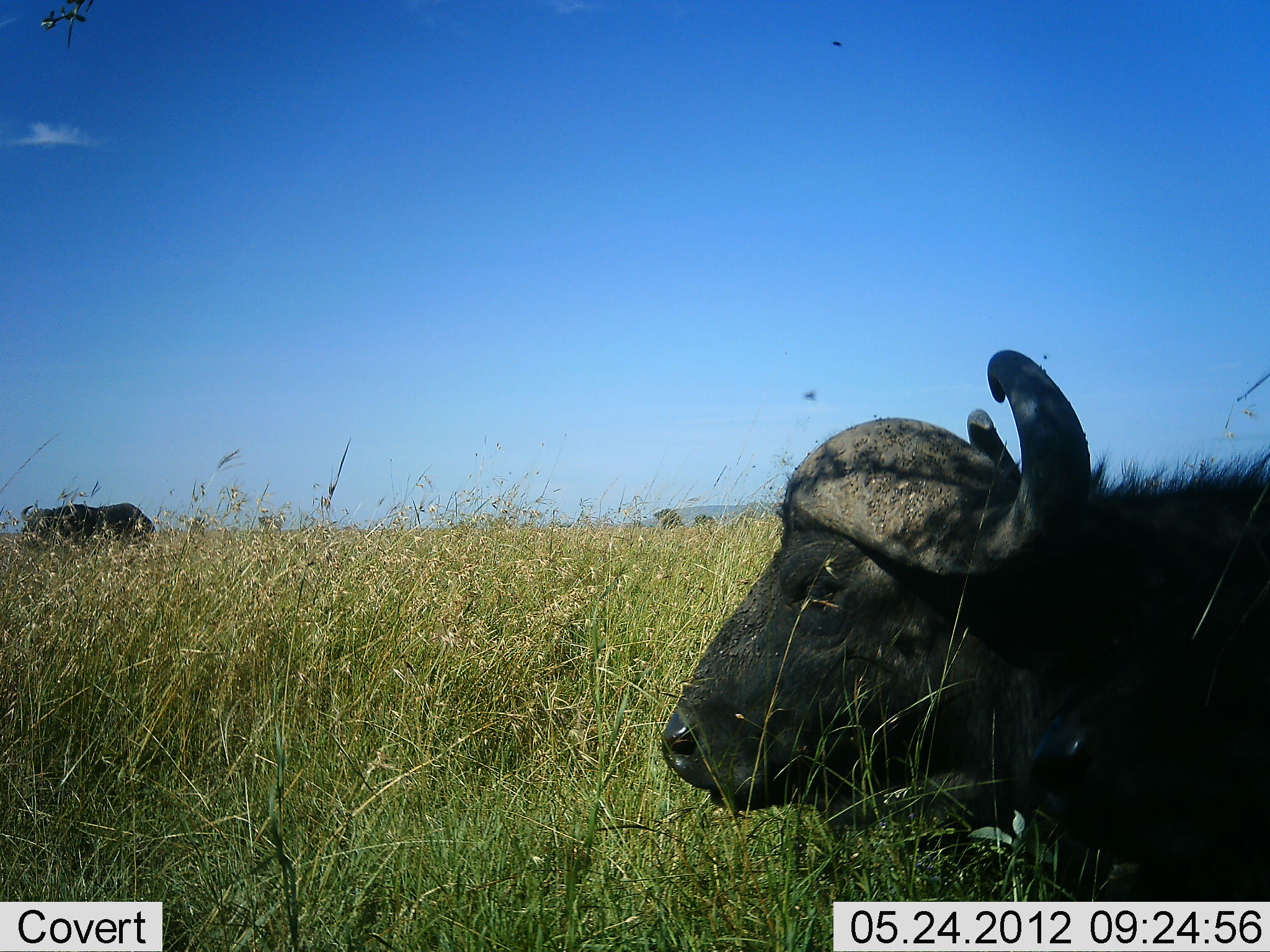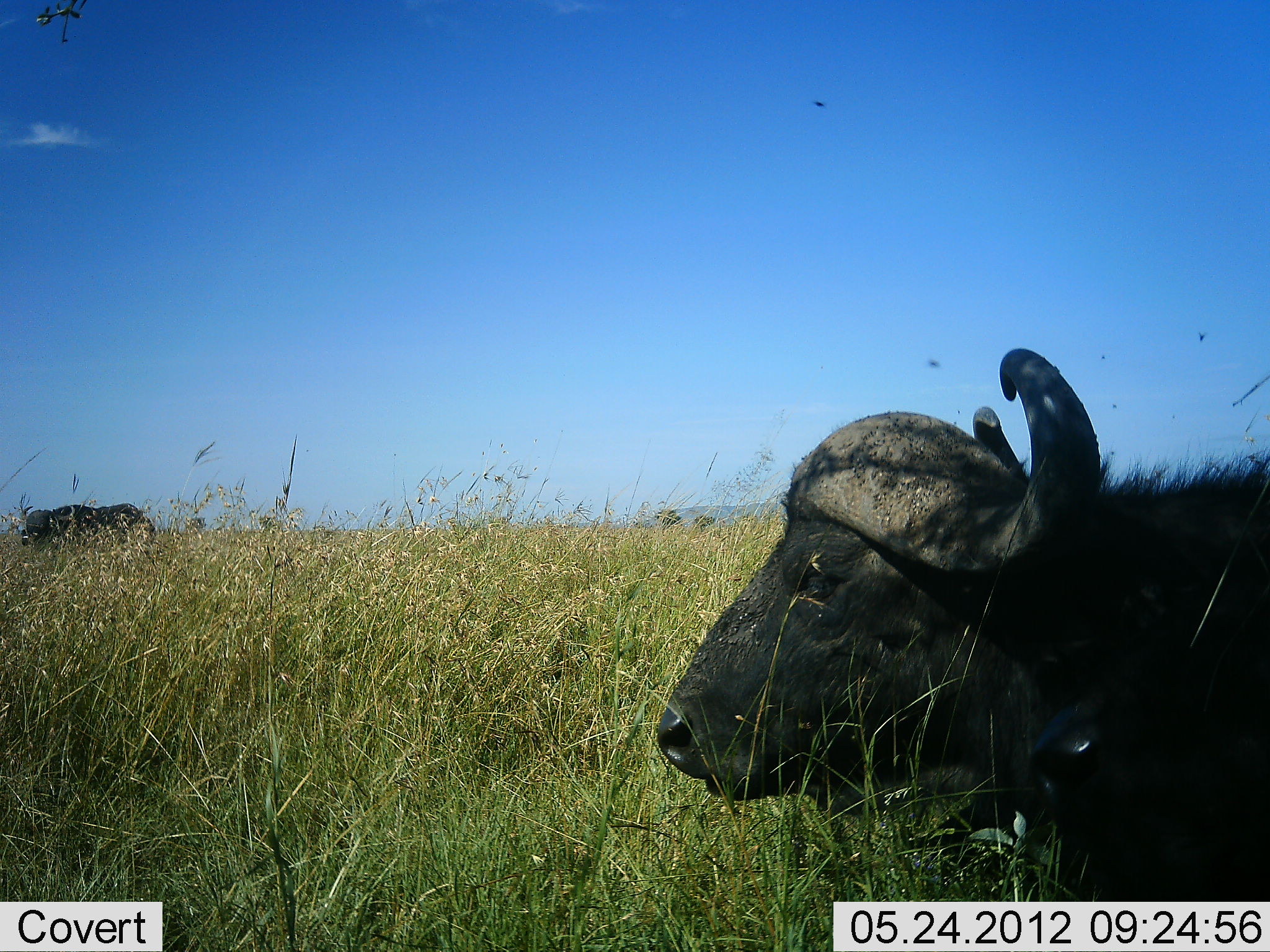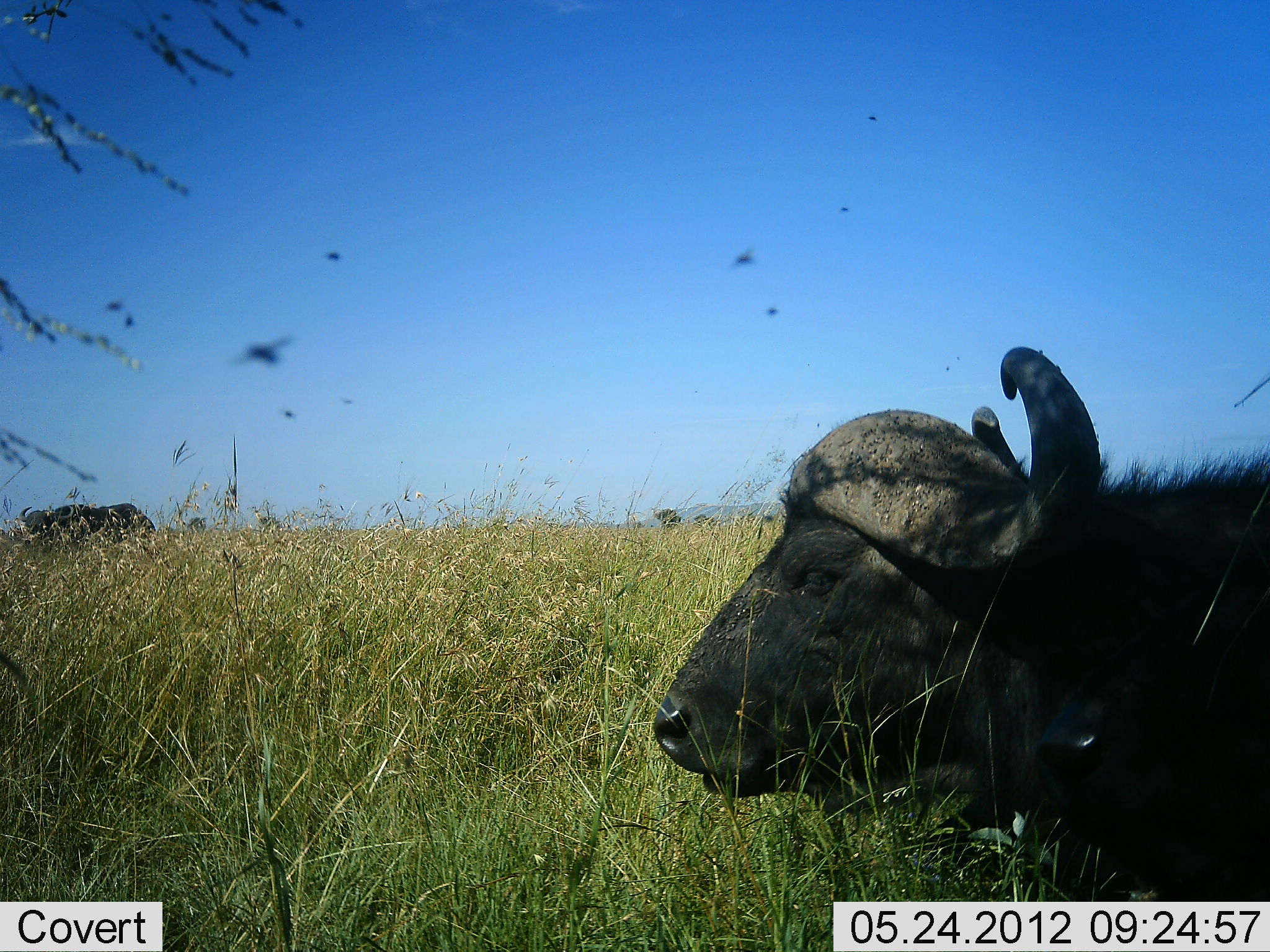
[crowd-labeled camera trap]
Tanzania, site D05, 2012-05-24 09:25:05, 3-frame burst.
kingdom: Animalia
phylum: Chordata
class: Mammalia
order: Artiodactyla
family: Bovidae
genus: Syncerus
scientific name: Syncerus caffer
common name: cape buffalo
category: buffalo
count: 2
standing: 40%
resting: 100%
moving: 0%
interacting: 0%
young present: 10%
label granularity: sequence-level